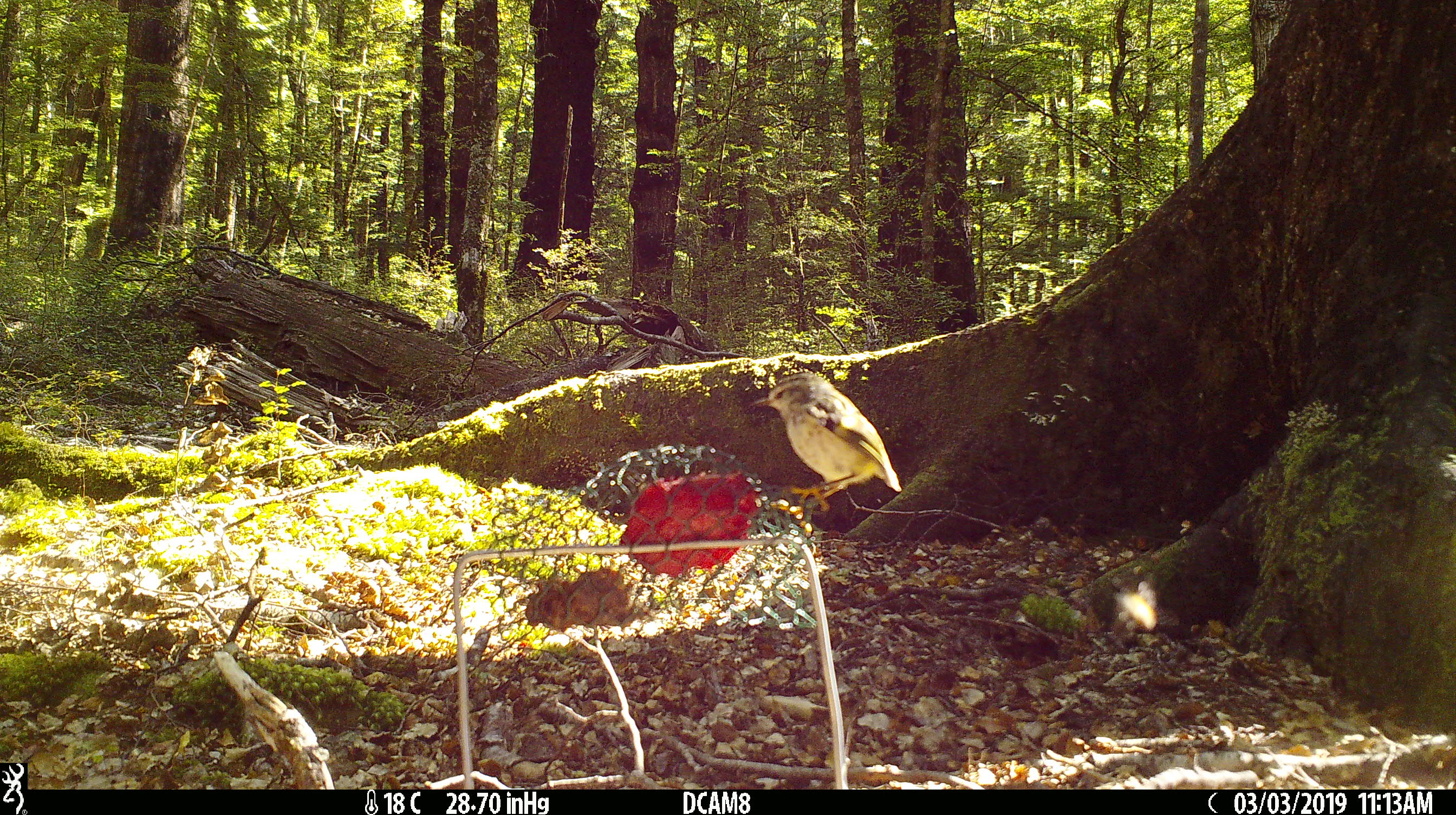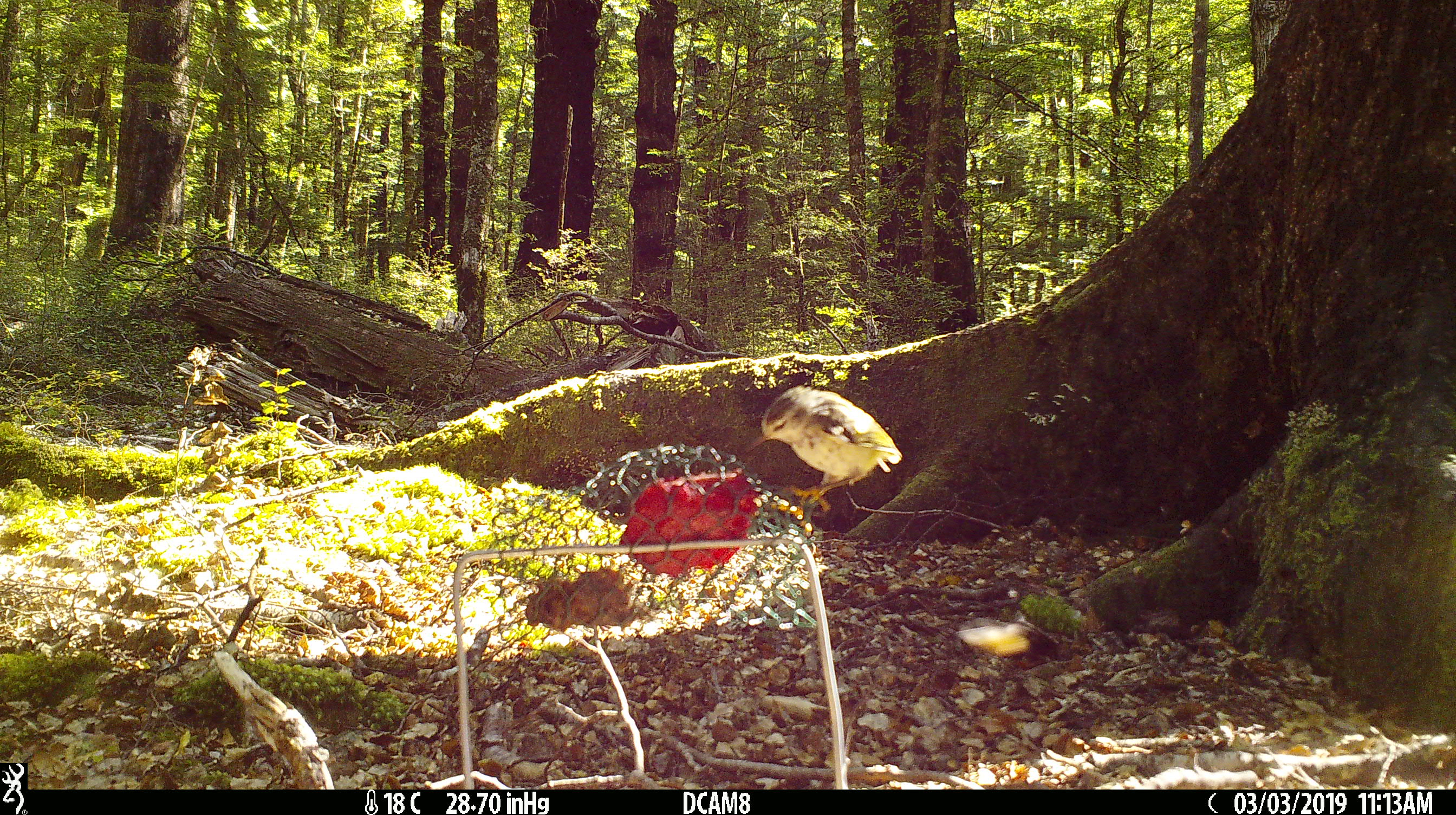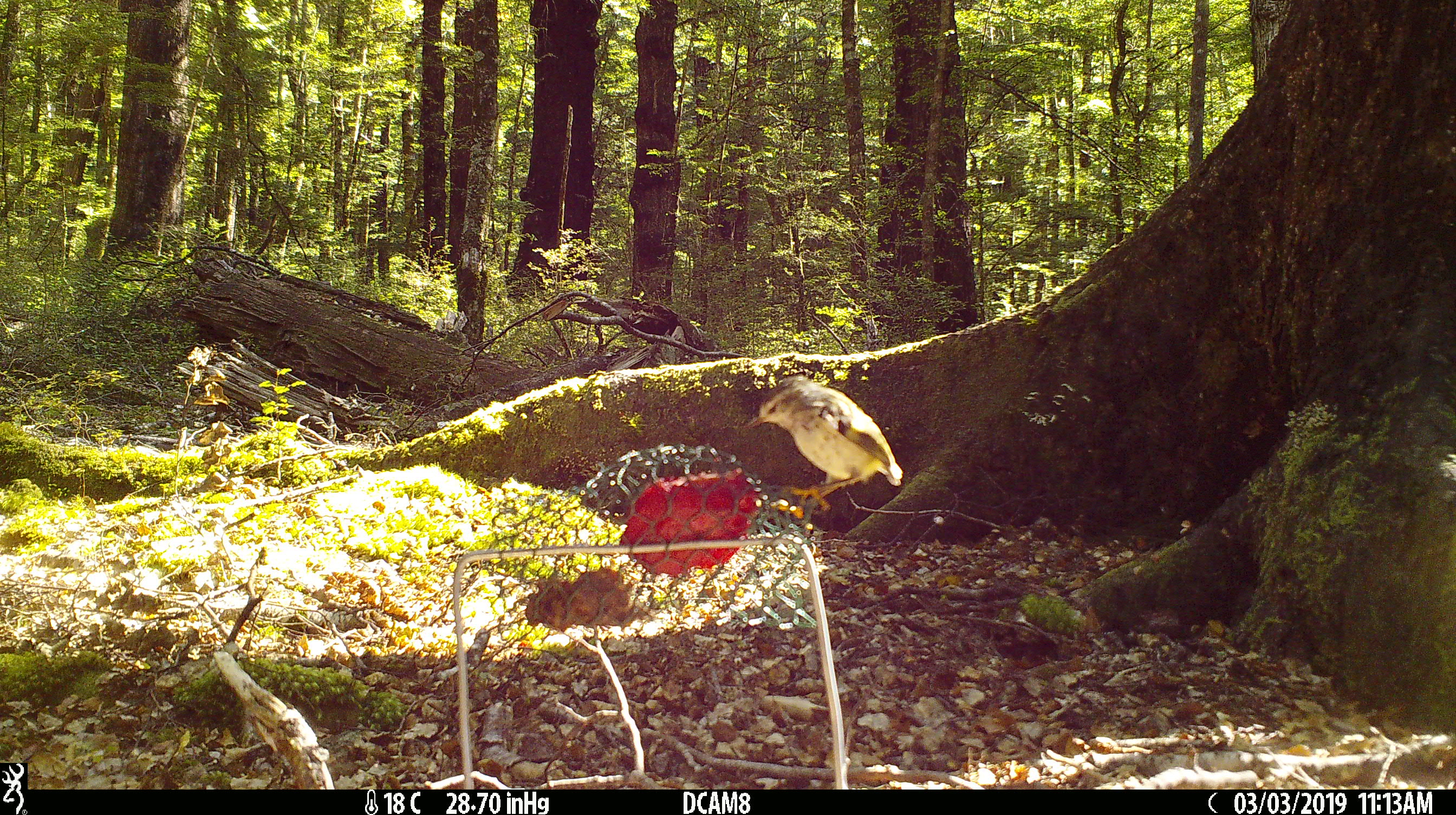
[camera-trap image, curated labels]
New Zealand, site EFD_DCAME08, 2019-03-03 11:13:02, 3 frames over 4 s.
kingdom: Animalia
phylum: Chordata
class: Aves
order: Passeriformes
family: Acanthisittidae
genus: Acanthisitta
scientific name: Acanthisitta chloris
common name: rifleman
Rifleman (Acanthisitta chloris).